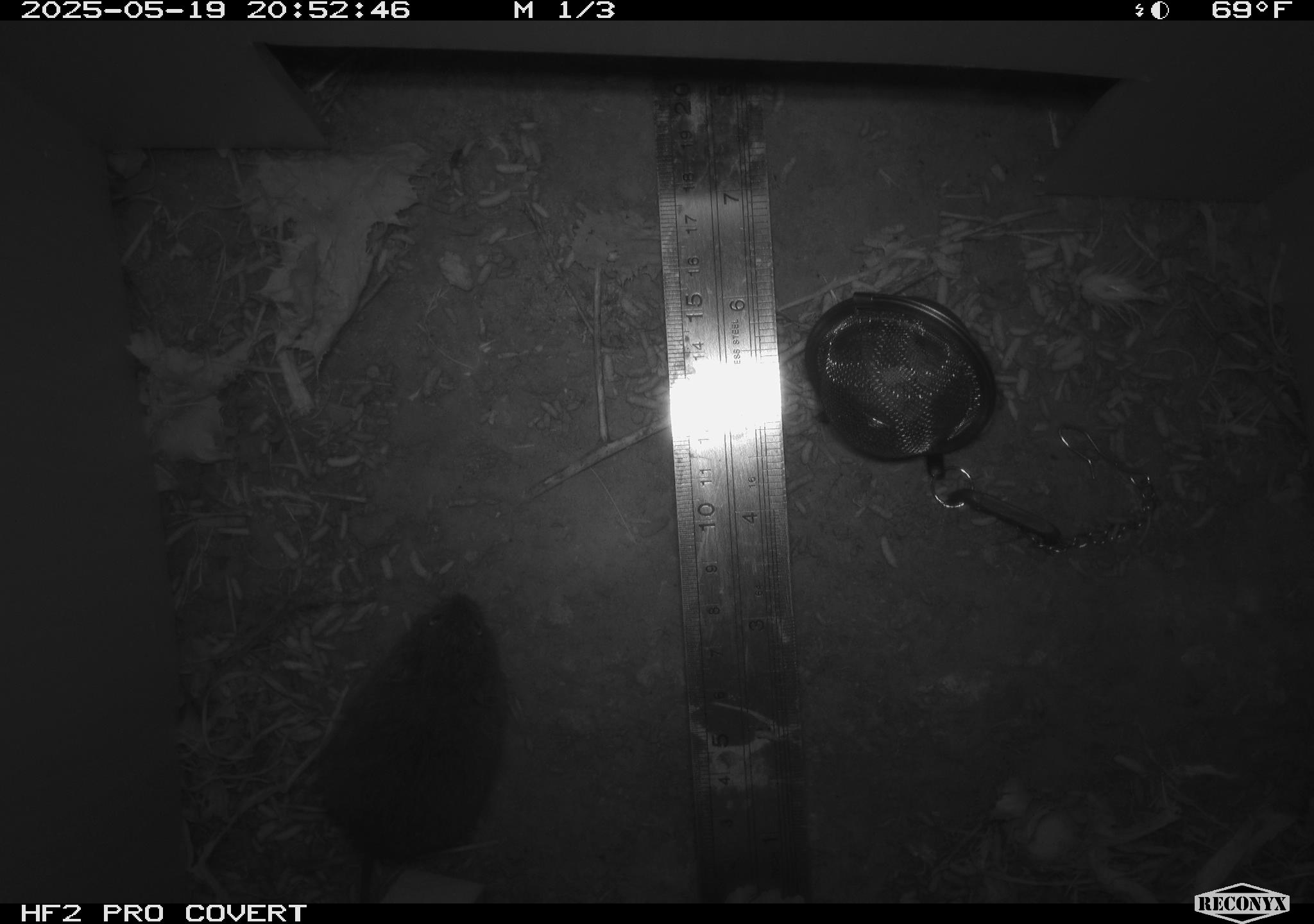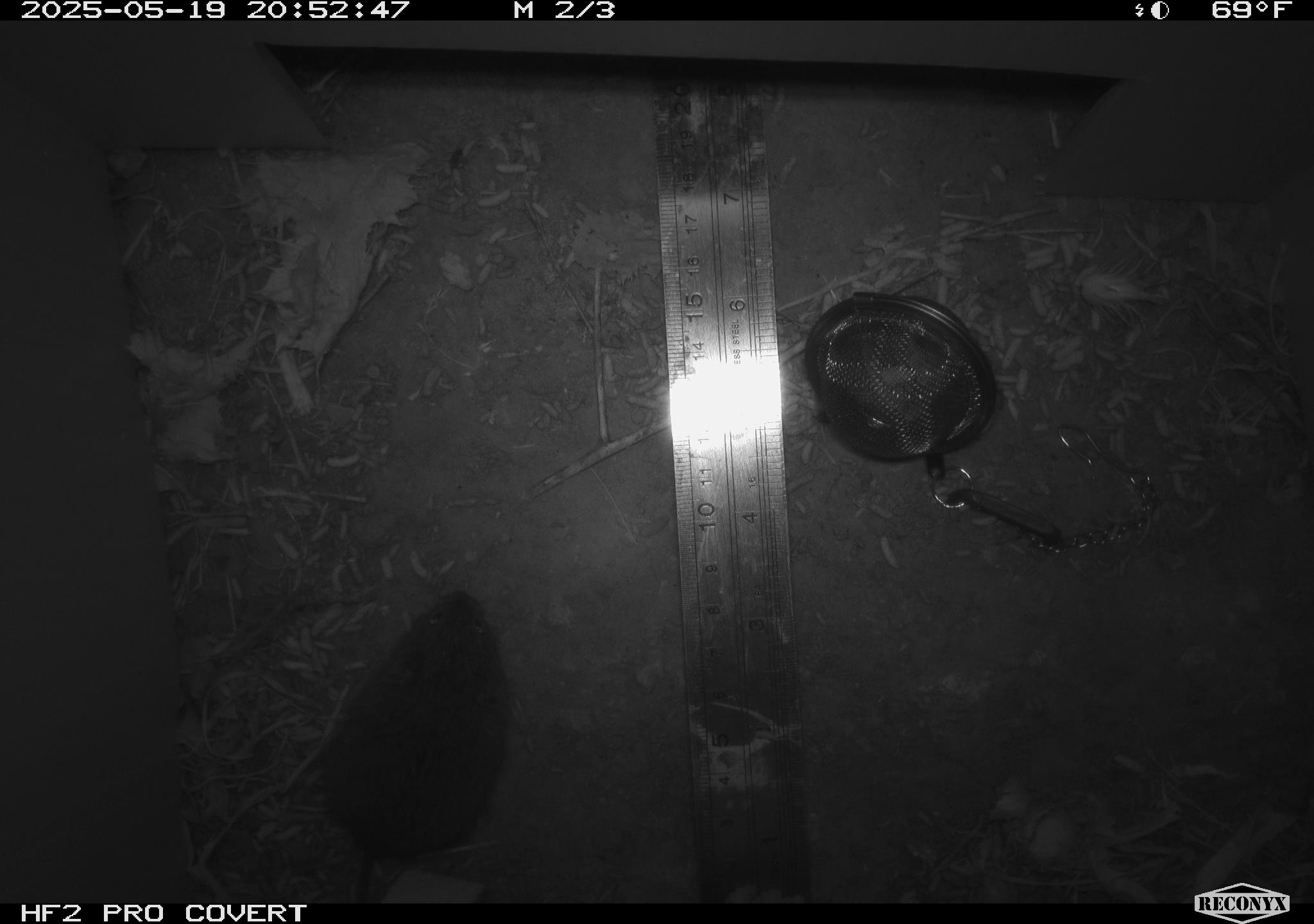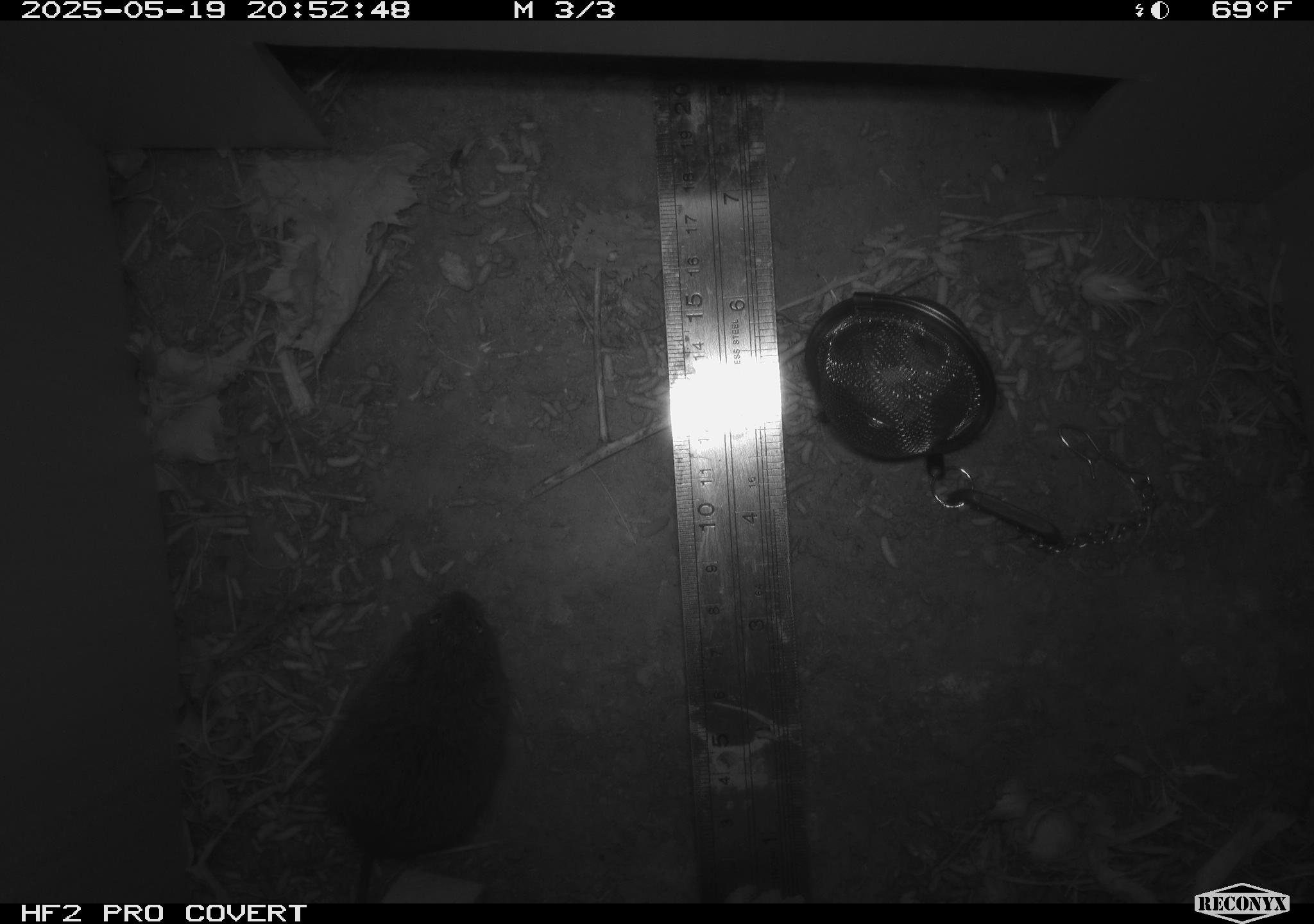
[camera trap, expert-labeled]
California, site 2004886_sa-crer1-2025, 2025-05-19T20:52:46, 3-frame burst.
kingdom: Animalia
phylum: Chordata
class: Mammalia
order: Rodentia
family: Cricetidae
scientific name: Arvicolinae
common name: voles, lemmings, and muskrats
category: arvicolinae subfamily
Arvicolinae subfamily (voles, lemmings, and muskrats) (Arvicolinae).